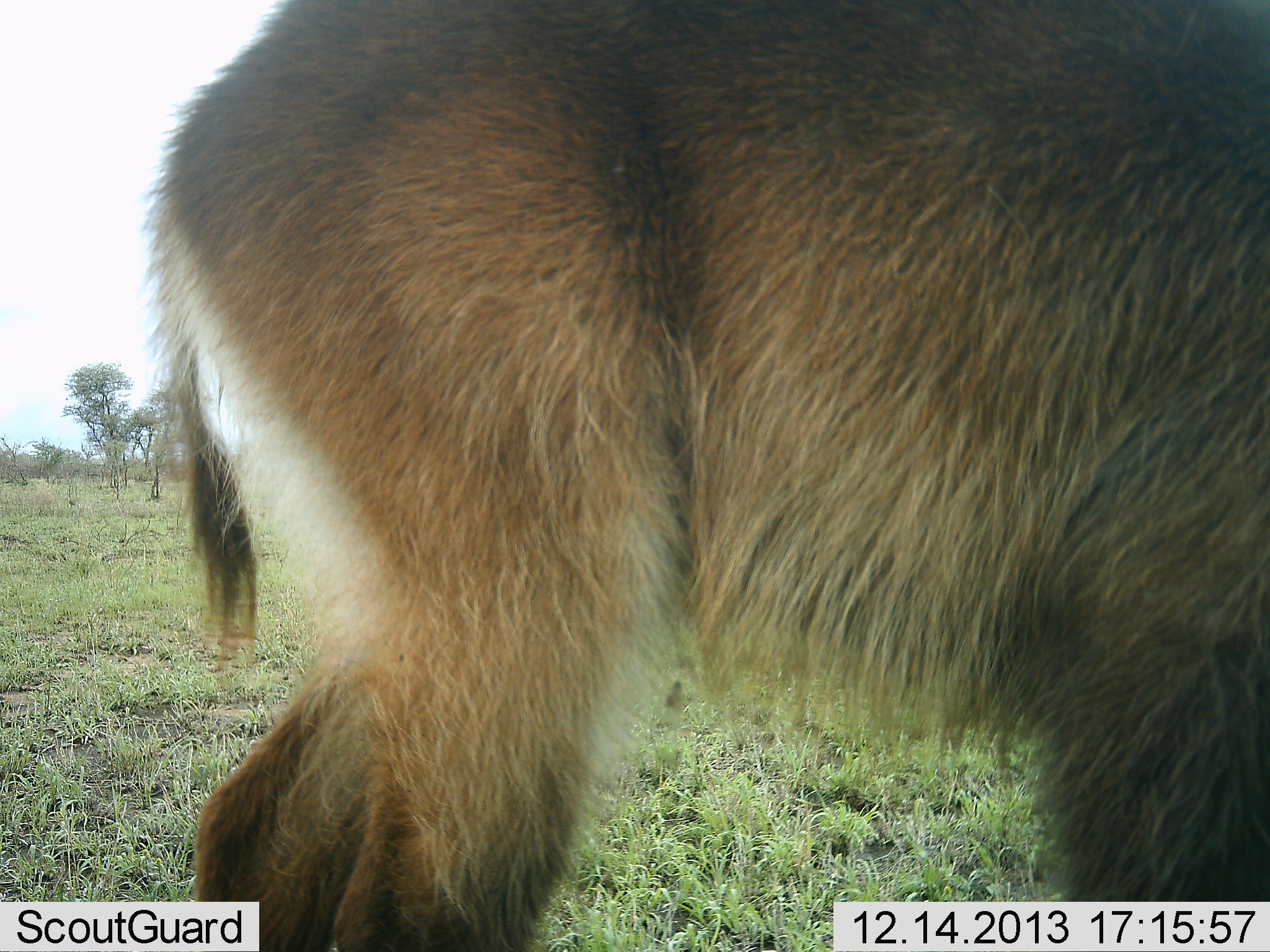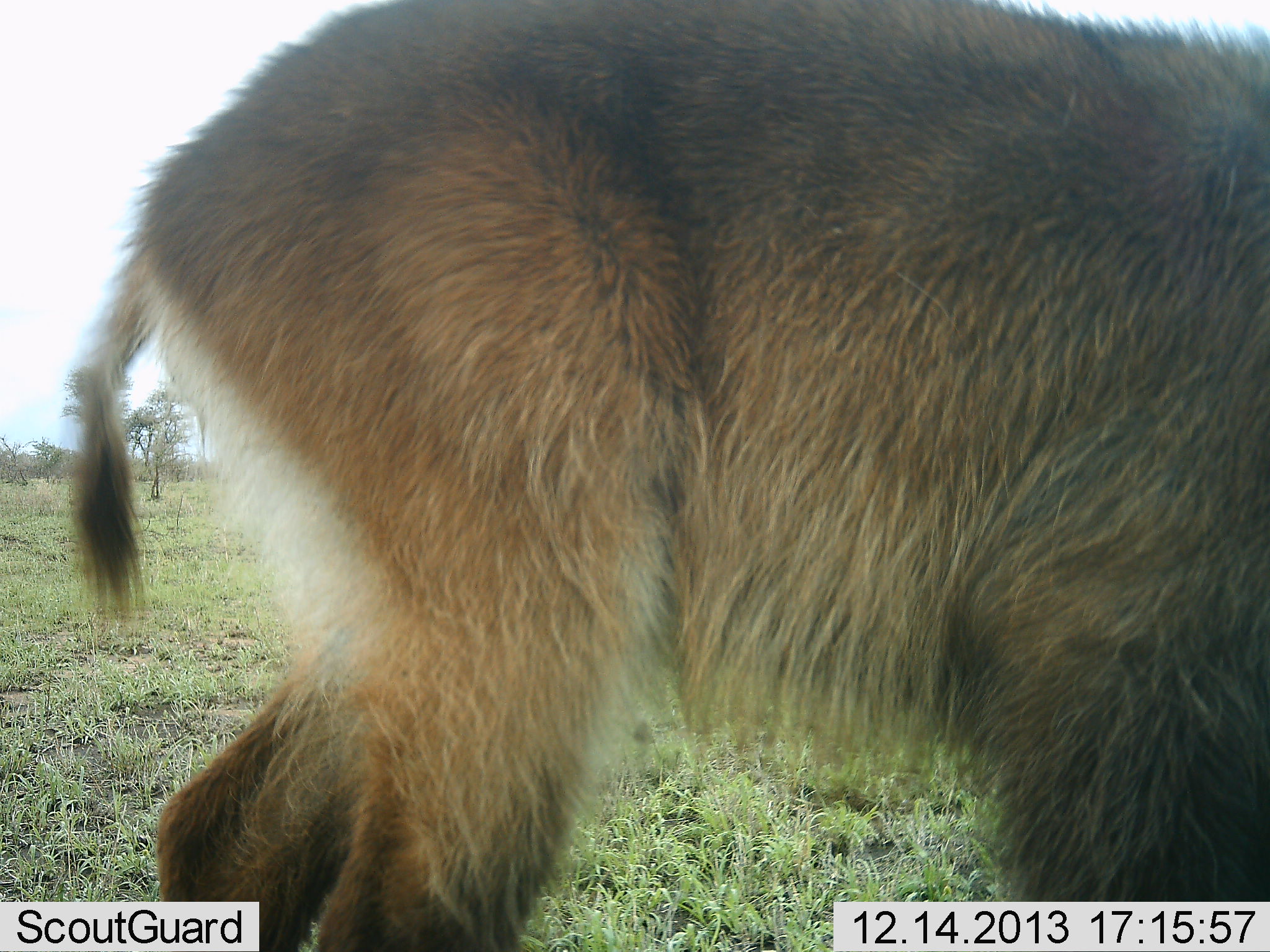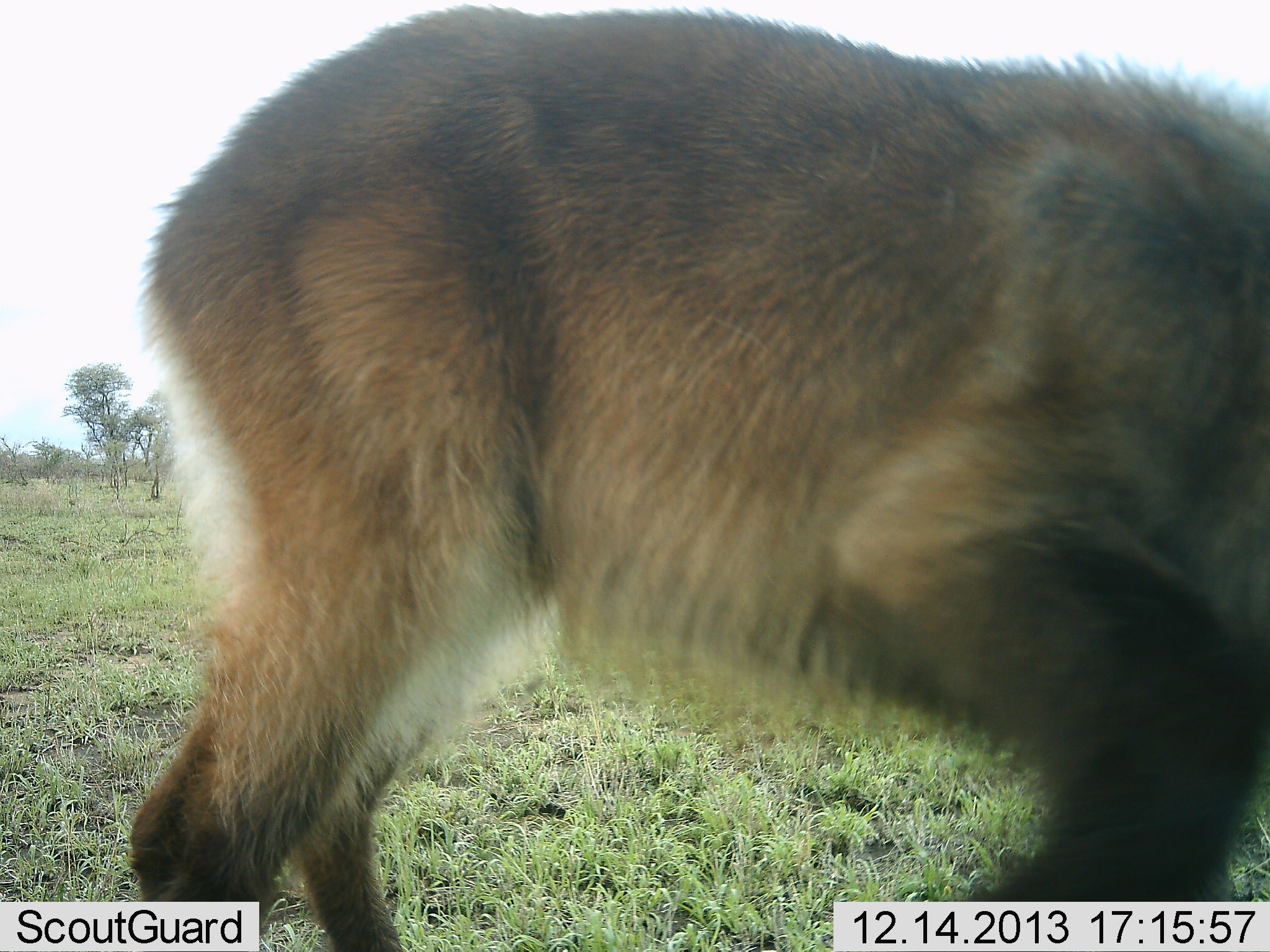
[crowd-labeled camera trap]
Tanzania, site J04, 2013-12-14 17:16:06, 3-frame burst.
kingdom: Animalia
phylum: Chordata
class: Mammalia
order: Artiodactyla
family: Bovidae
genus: Kobus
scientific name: Kobus ellipsiprymnus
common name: waterbuck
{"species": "waterbuck (Kobus ellipsiprymnus)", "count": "1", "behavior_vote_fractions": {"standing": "80%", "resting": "0%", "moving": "30%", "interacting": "0%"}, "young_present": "20%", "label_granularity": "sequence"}